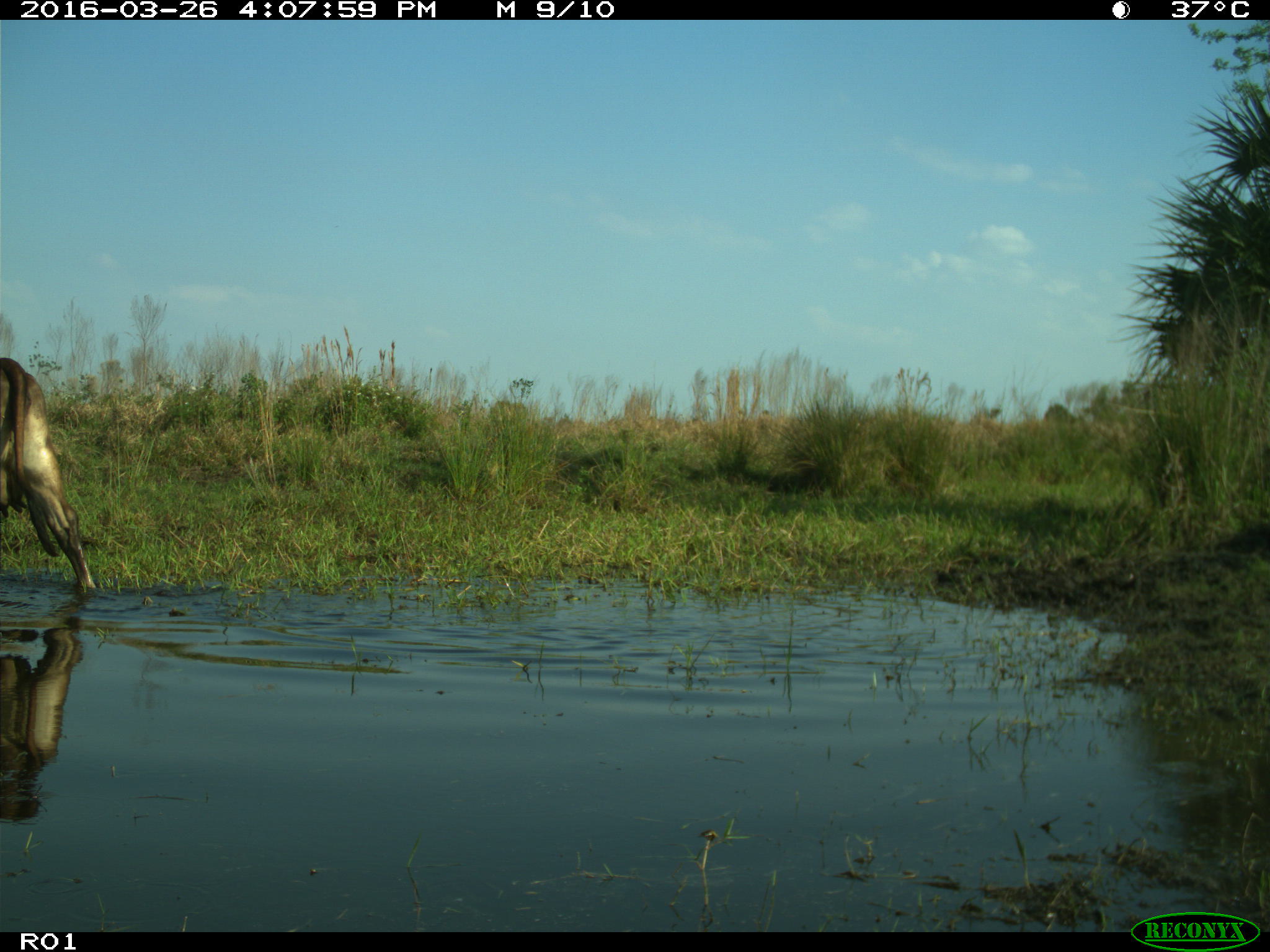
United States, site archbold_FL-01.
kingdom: Animalia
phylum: Chordata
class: Mammalia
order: Artiodactyla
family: Bovidae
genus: Bos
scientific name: Bos taurus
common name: domestic cow